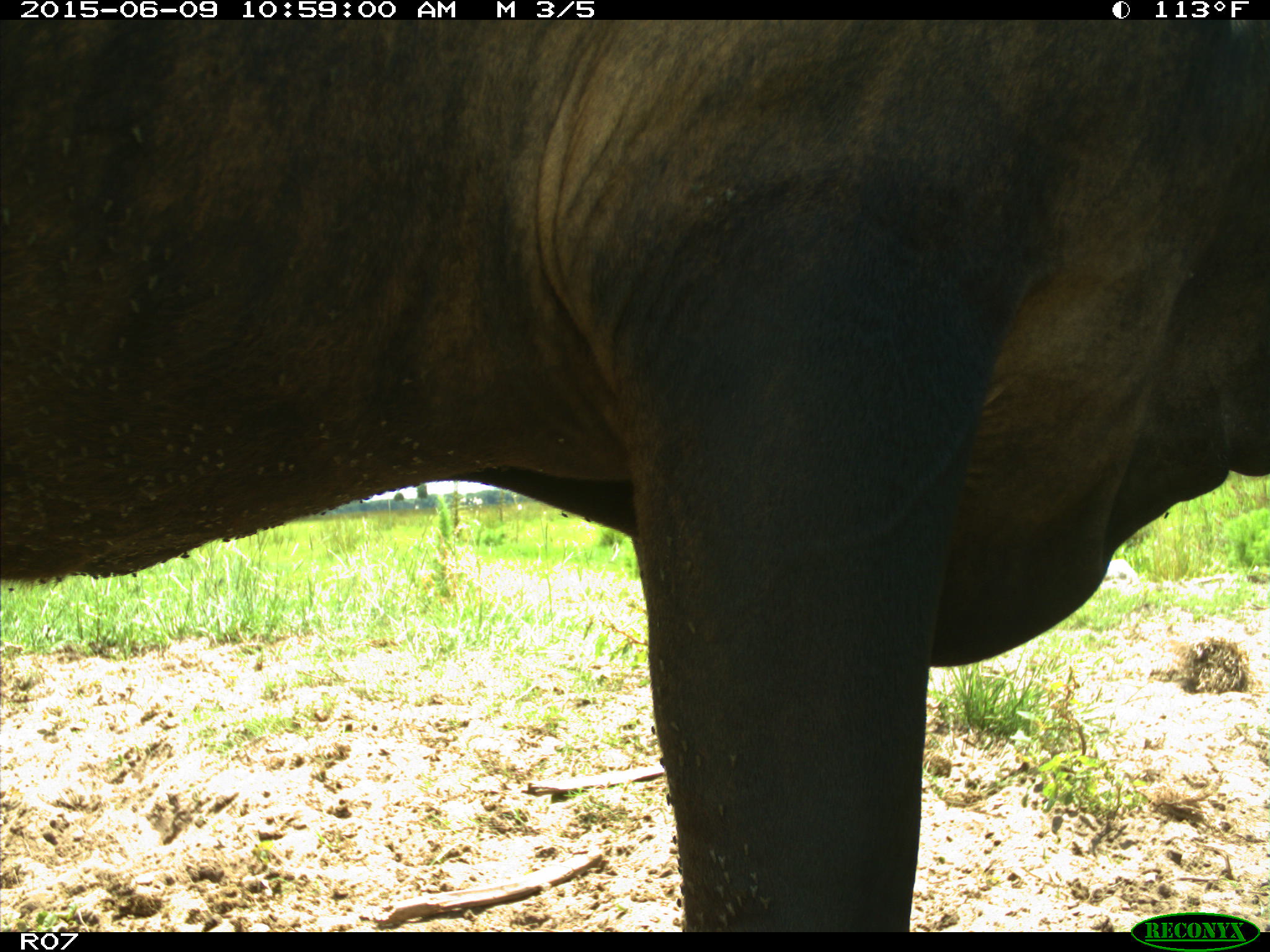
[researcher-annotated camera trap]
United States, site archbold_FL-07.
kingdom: Animalia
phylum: Chordata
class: Mammalia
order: Artiodactyla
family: Bovidae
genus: Bos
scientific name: Bos taurus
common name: domestic cow